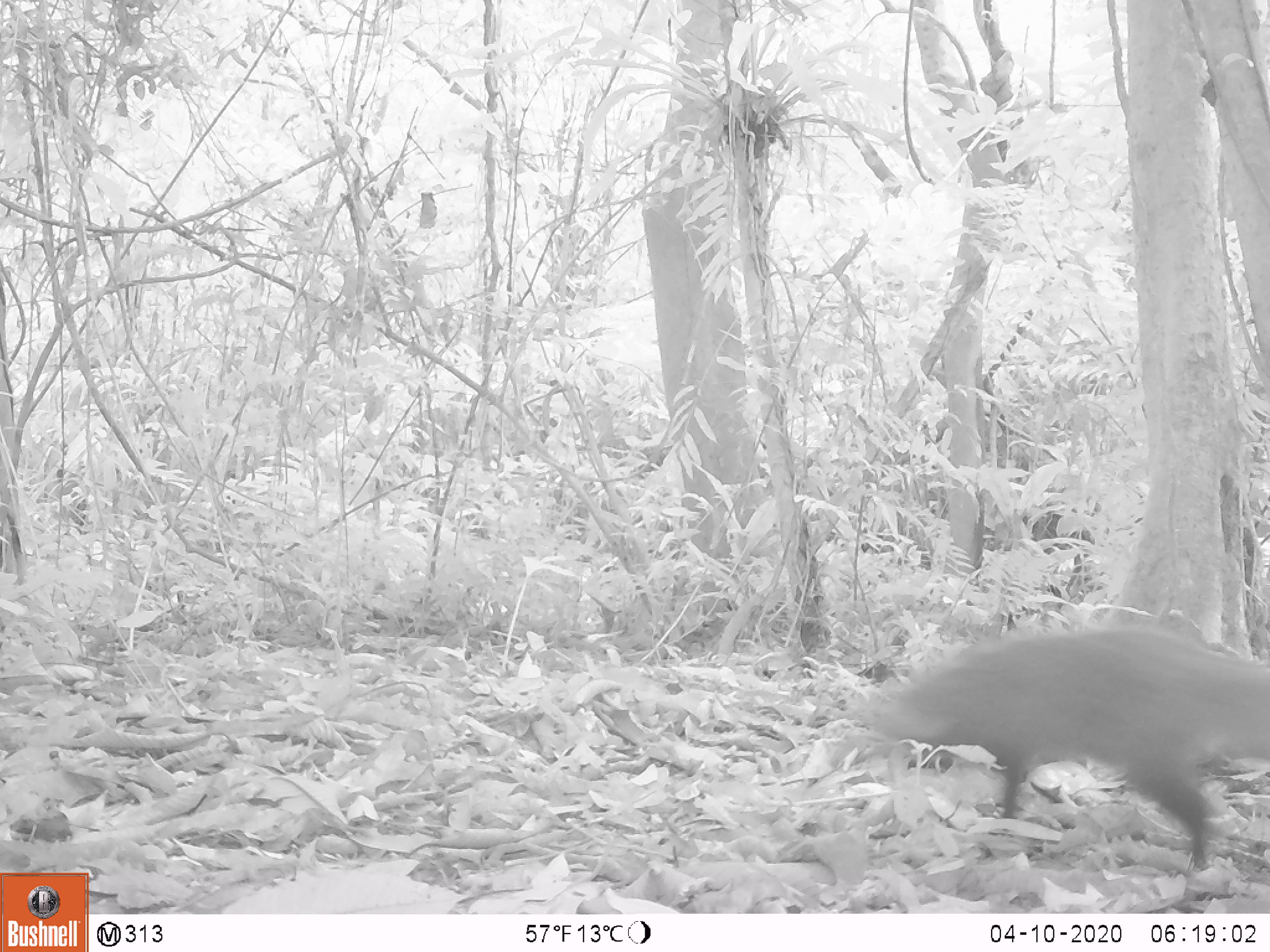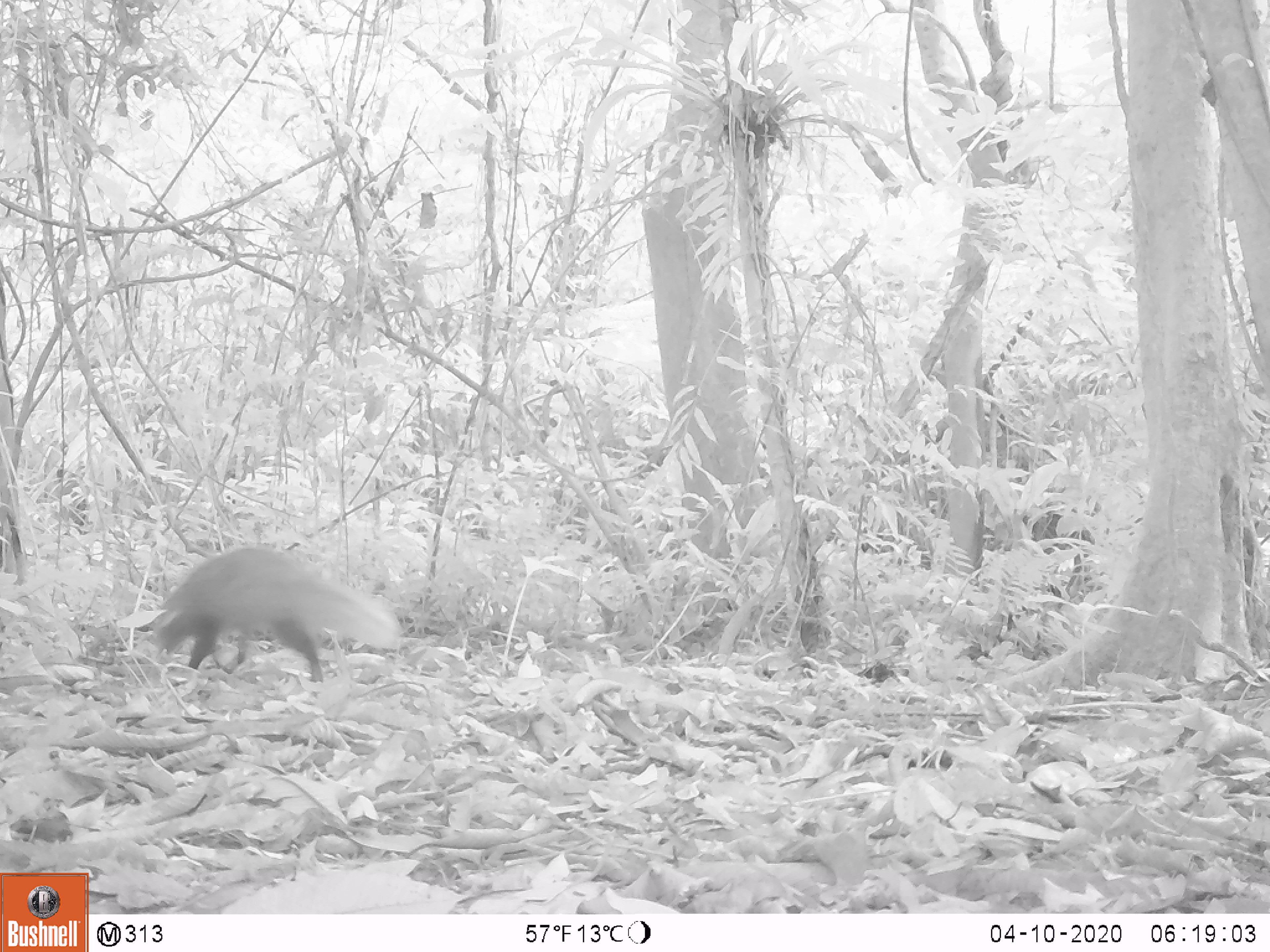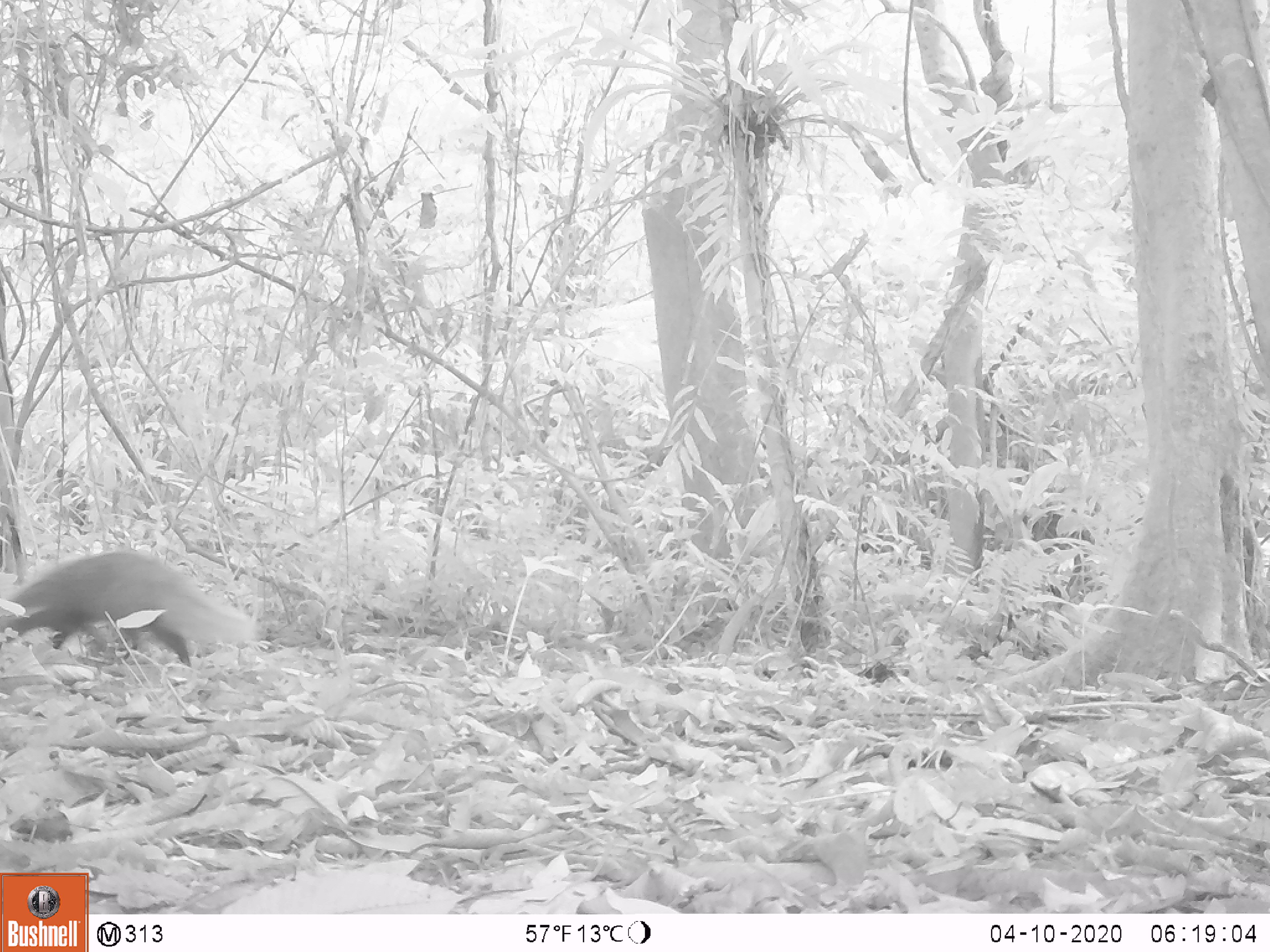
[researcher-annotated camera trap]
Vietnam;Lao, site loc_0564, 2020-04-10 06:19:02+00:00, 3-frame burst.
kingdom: Animalia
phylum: Chordata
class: Mammalia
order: Carnivora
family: Herpestidae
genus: Urva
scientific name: Urva urva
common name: crab-eating mongoose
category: crab eating mongoose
Crab eating mongoose (crab-eating mongoose) (Urva urva). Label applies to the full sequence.